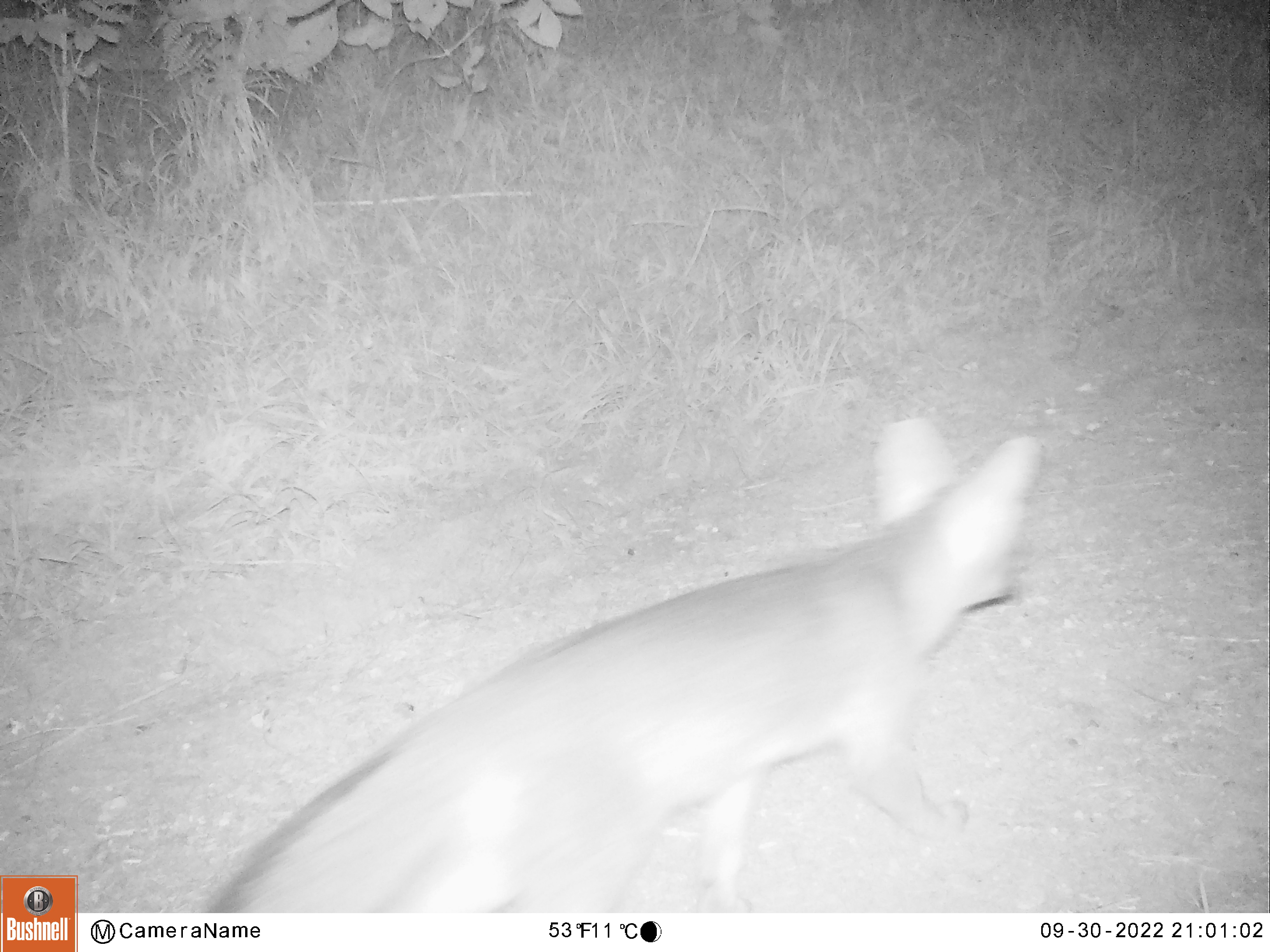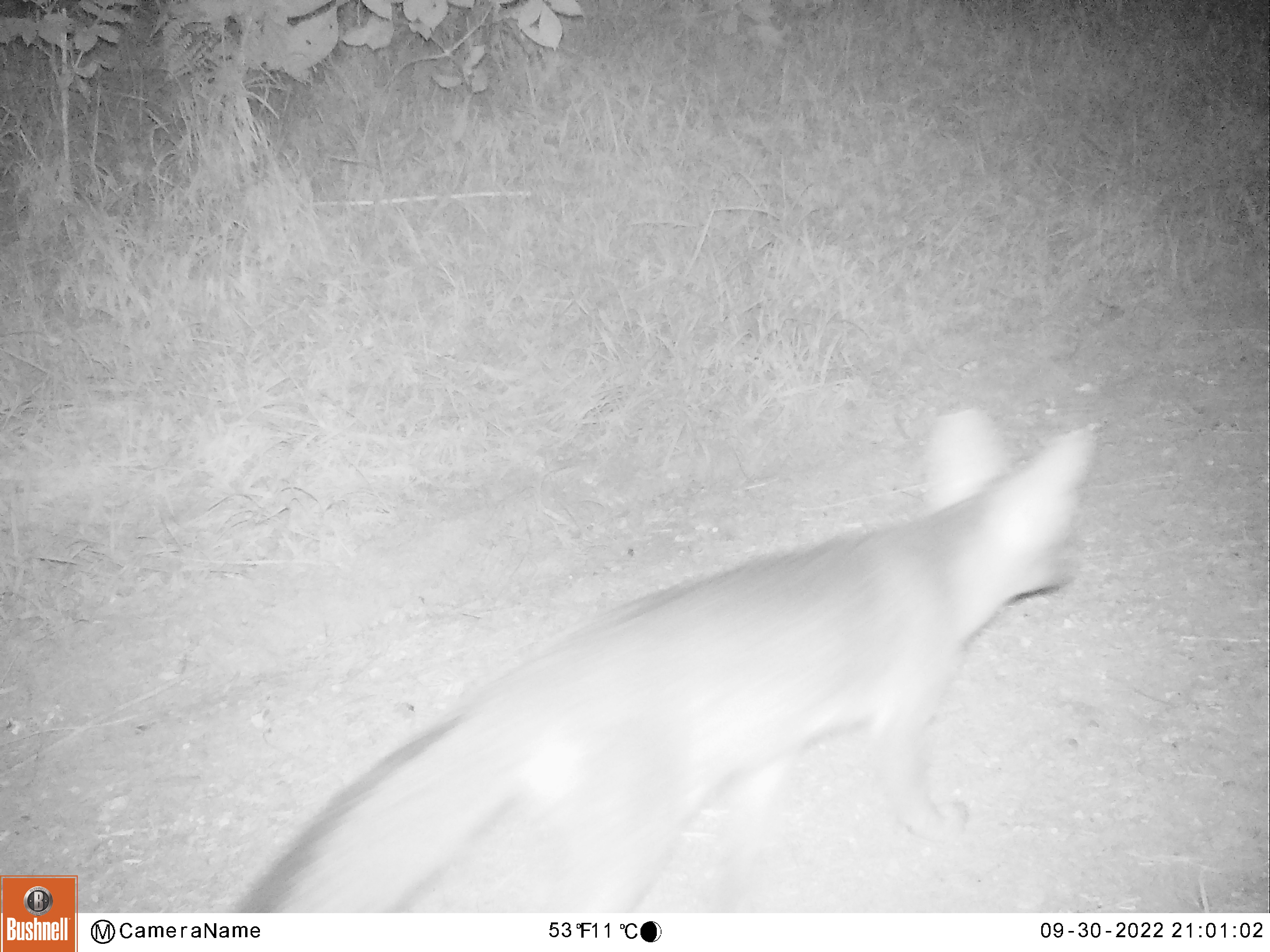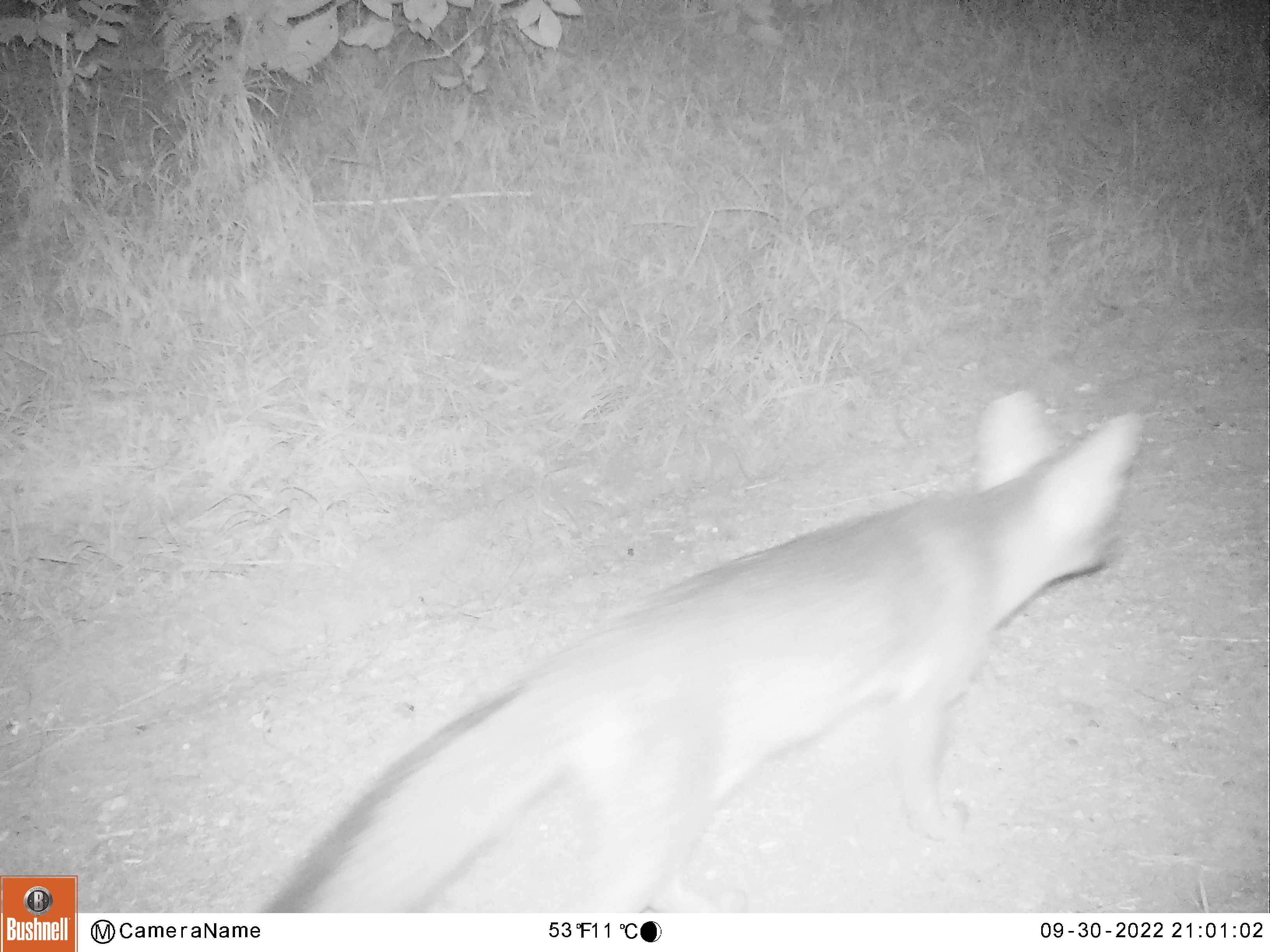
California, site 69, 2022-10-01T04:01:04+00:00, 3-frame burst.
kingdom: Animalia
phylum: Chordata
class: Mammalia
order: Carnivora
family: Canidae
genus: Urocyon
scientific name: Urocyon cinereoargenteus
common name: gray fox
Gray fox (Urocyon cinereoargenteus).